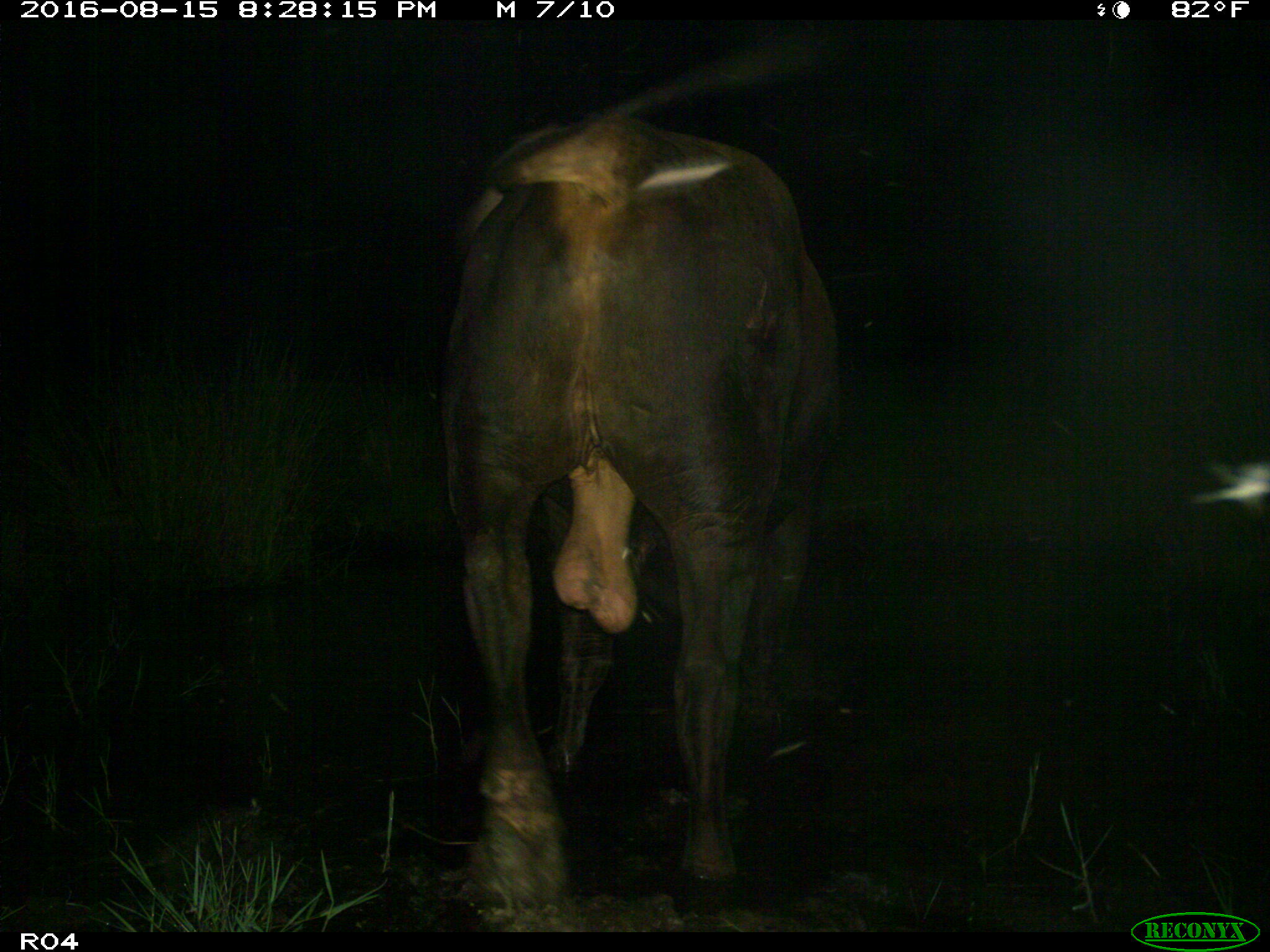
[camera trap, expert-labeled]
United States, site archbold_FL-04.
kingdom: Animalia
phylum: Chordata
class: Mammalia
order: Artiodactyla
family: Bovidae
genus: Bos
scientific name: Bos taurus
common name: domestic cow